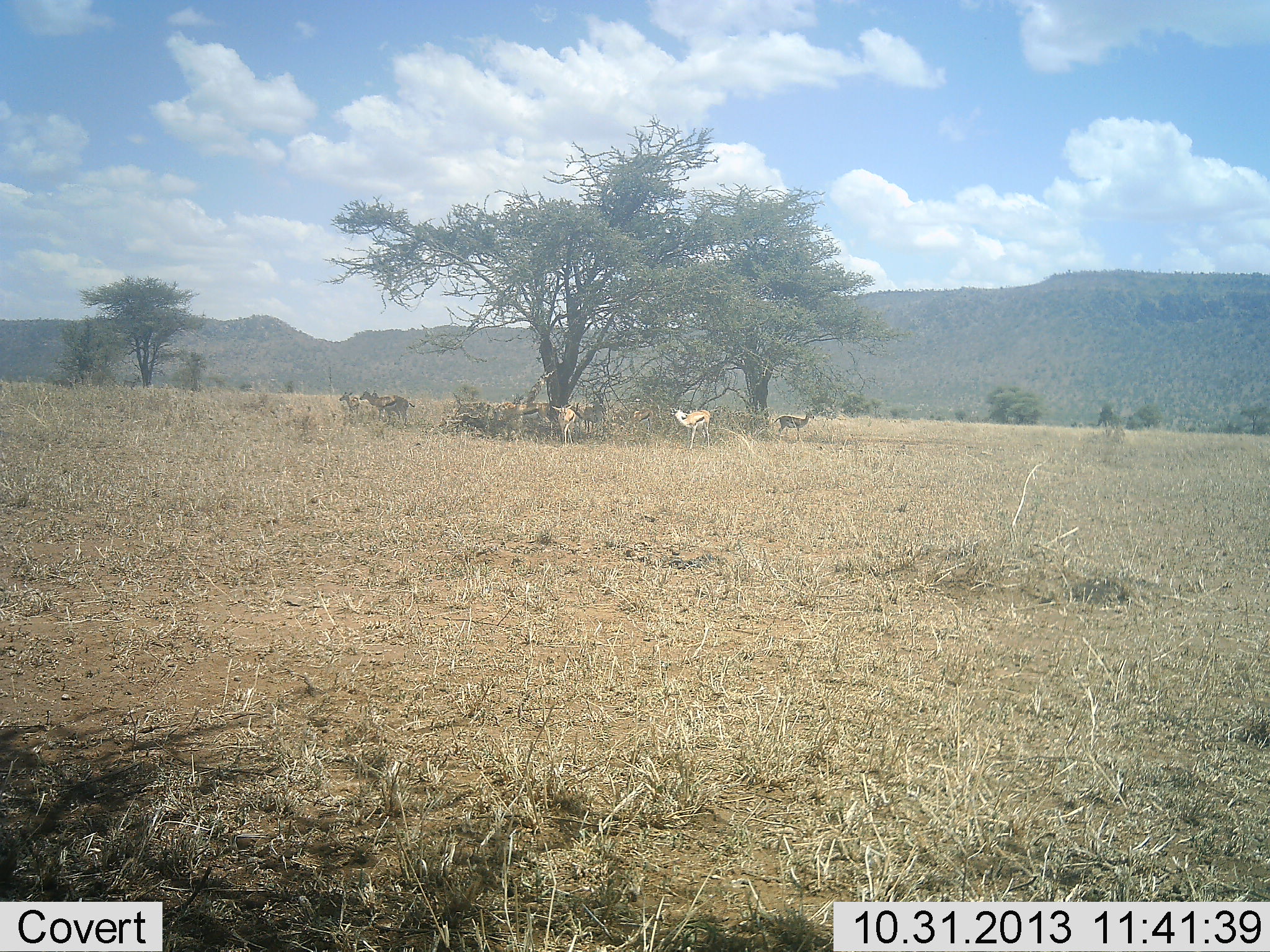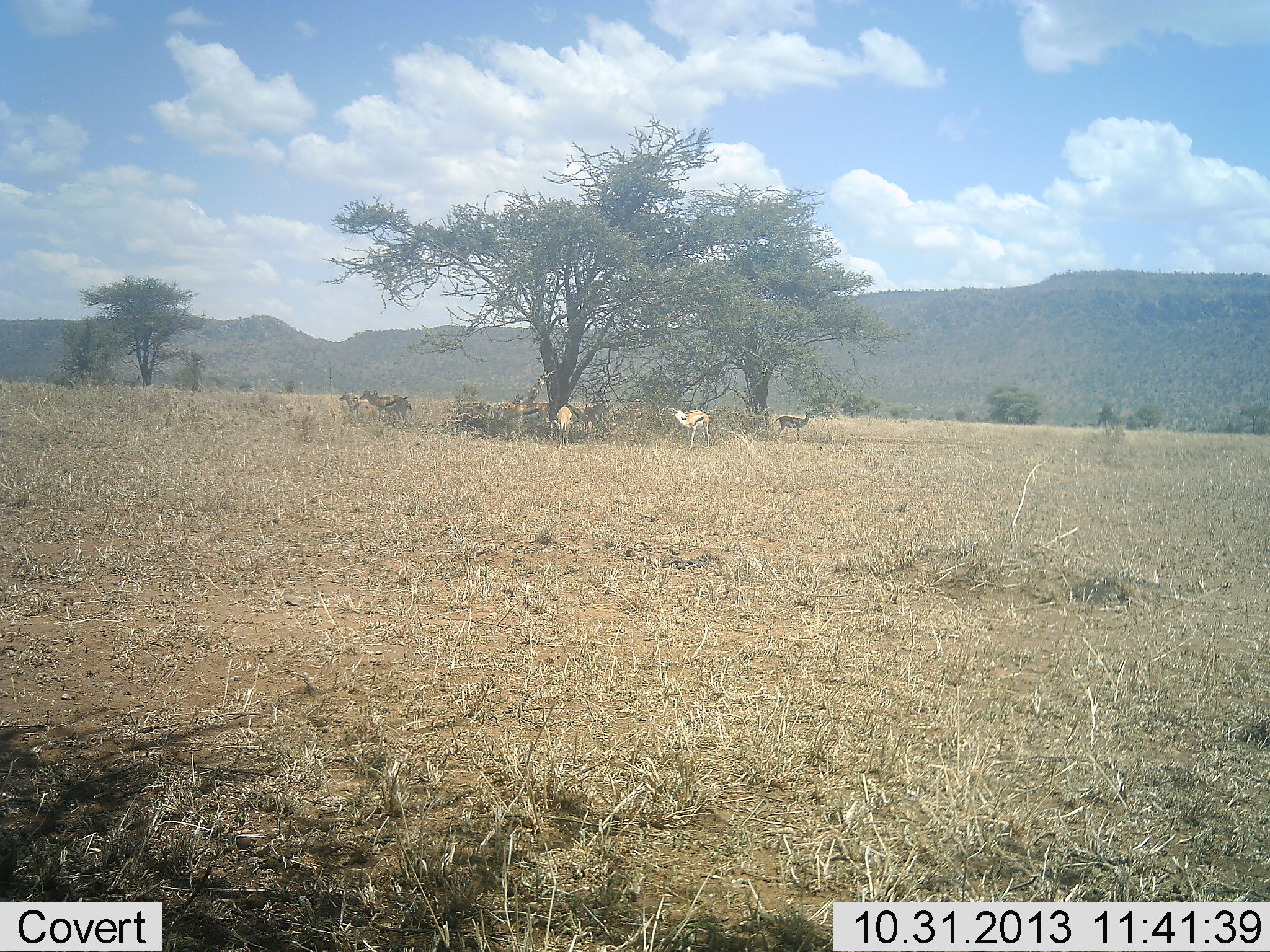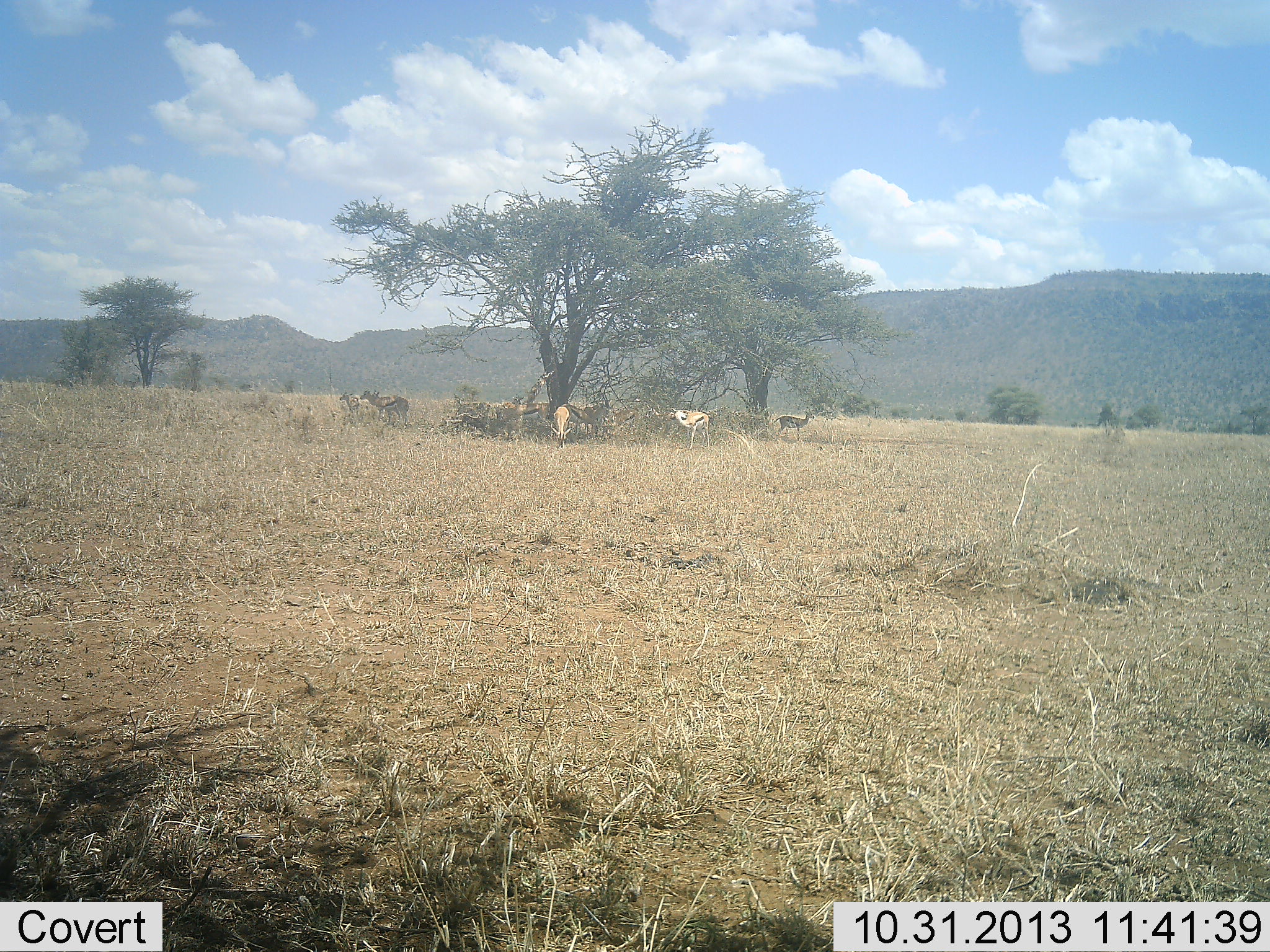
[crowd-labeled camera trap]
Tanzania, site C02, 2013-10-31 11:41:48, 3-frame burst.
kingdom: Animalia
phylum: Chordata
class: Mammalia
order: Artiodactyla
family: Bovidae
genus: Eudorcas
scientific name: Eudorcas thomsonii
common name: thomson's gazelle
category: gazellethomsons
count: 7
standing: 100%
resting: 0%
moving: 20%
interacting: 0%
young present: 0%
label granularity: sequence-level